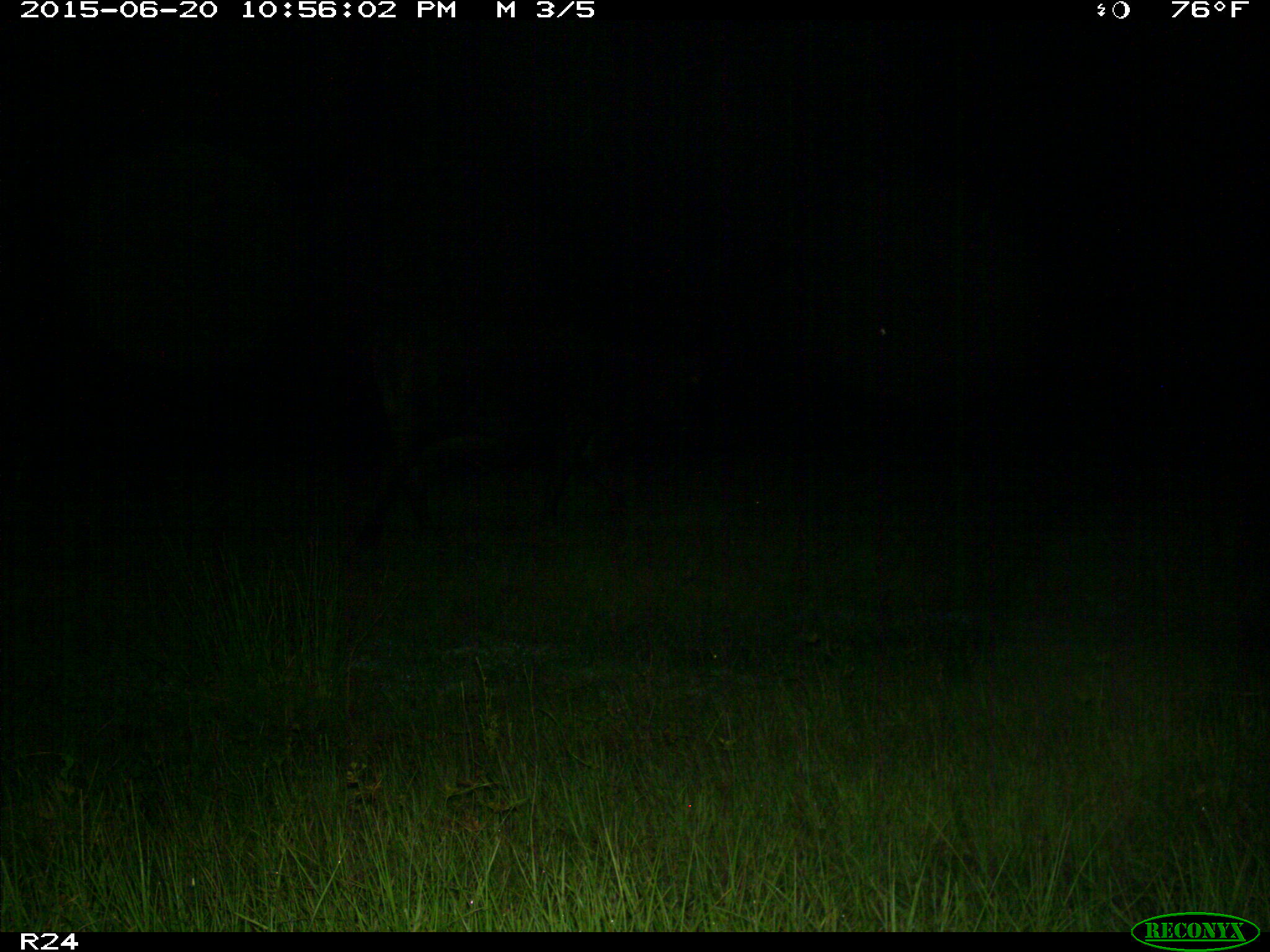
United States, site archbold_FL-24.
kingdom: Animalia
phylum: Chordata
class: Mammalia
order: Artiodactyla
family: Bovidae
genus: Bos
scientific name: Bos taurus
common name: domestic cow